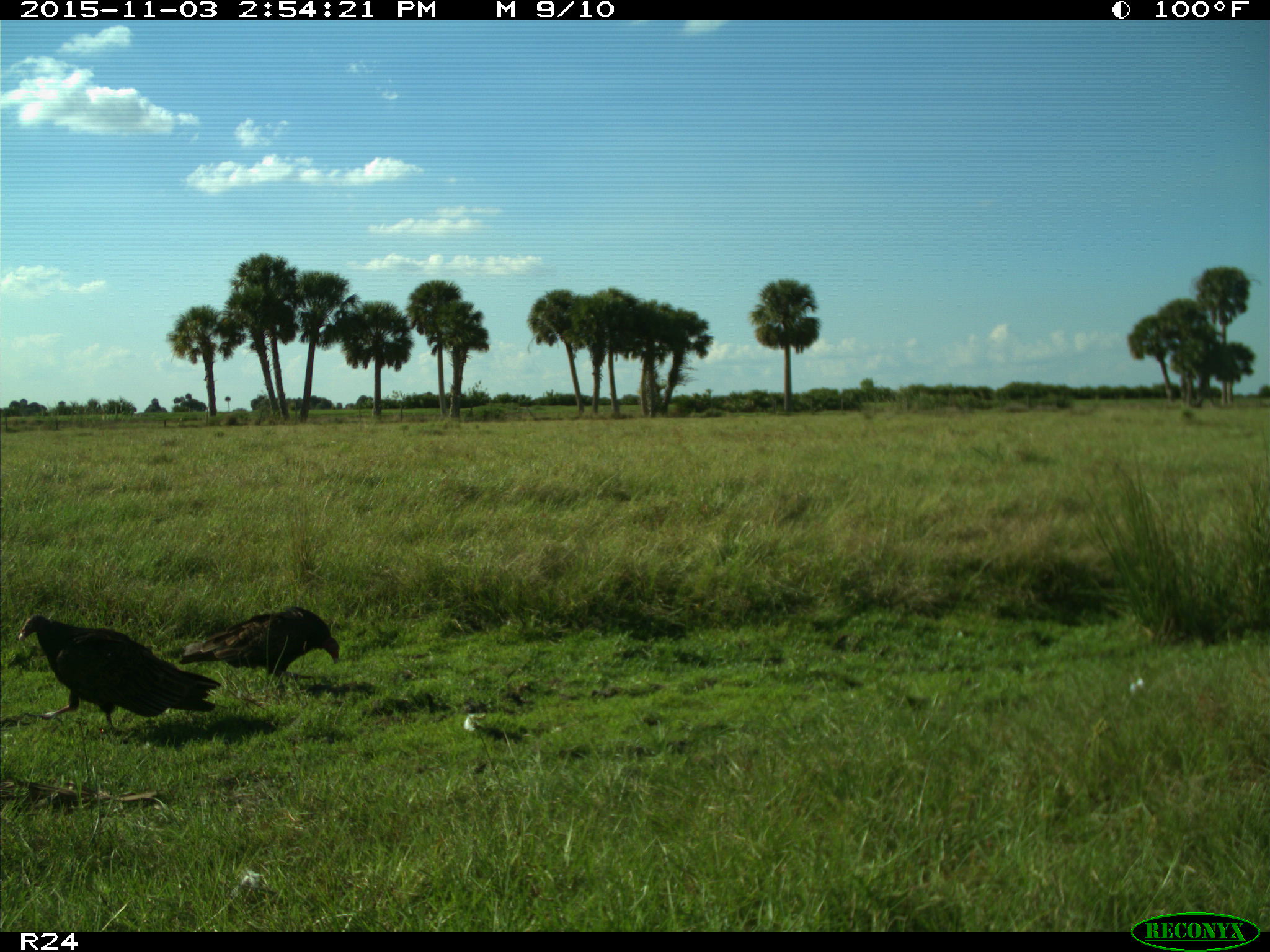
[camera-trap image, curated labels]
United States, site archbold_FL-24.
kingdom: Animalia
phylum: Chordata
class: Aves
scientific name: Aves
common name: birds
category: unidentified bird